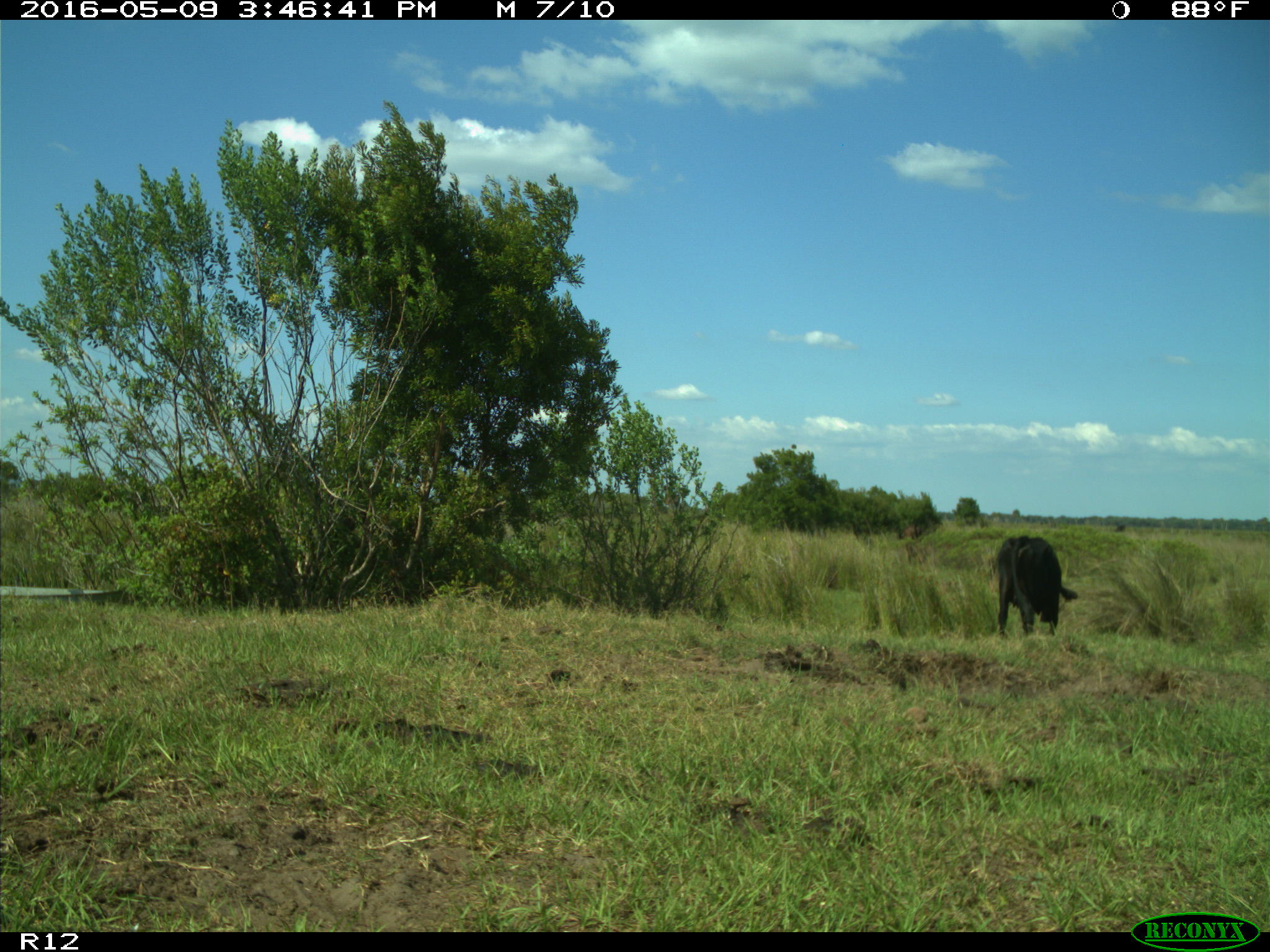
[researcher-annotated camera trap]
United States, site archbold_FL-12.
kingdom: Animalia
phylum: Chordata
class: Mammalia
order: Artiodactyla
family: Bovidae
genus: Bos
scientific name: Bos taurus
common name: domestic cow